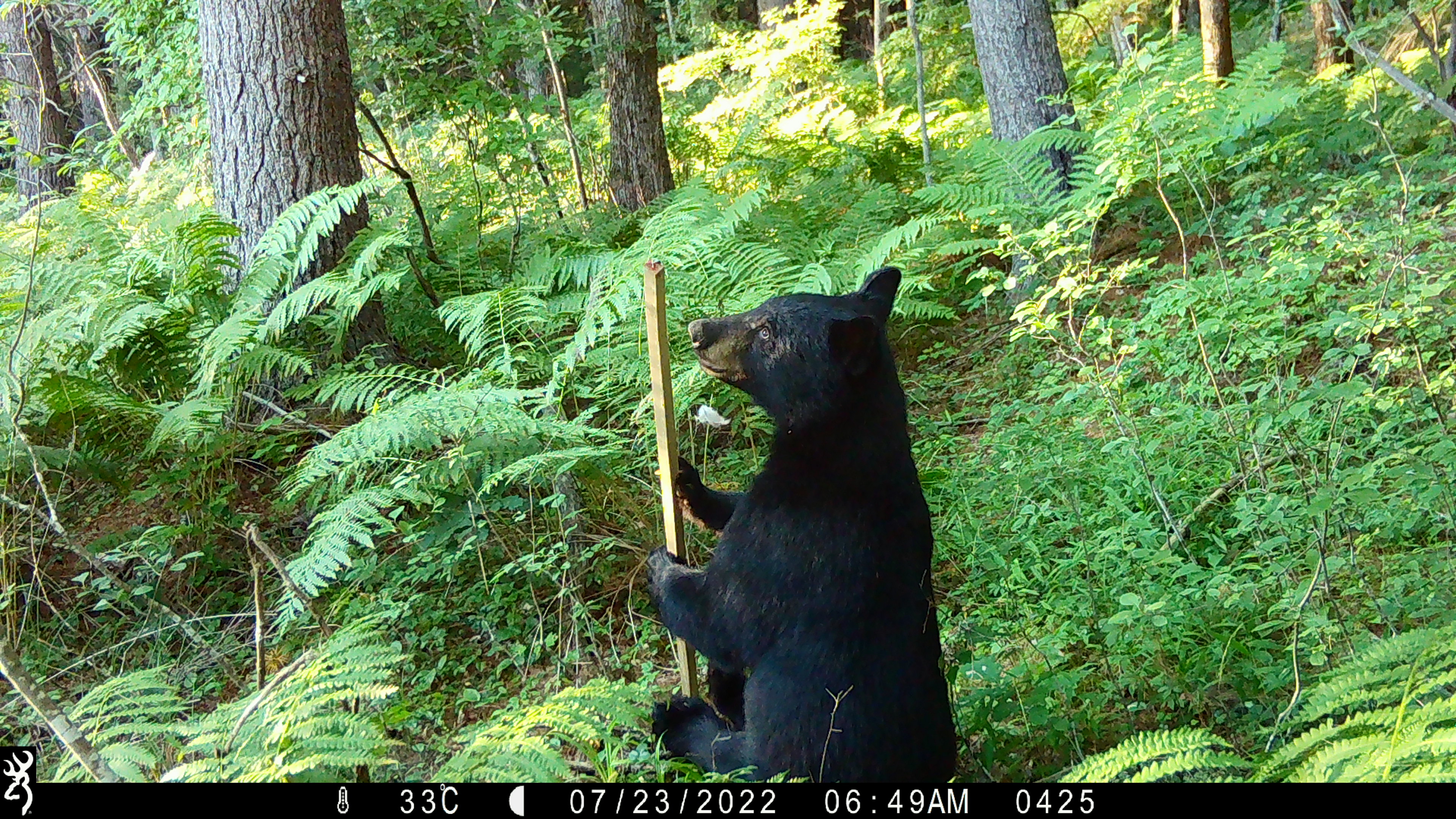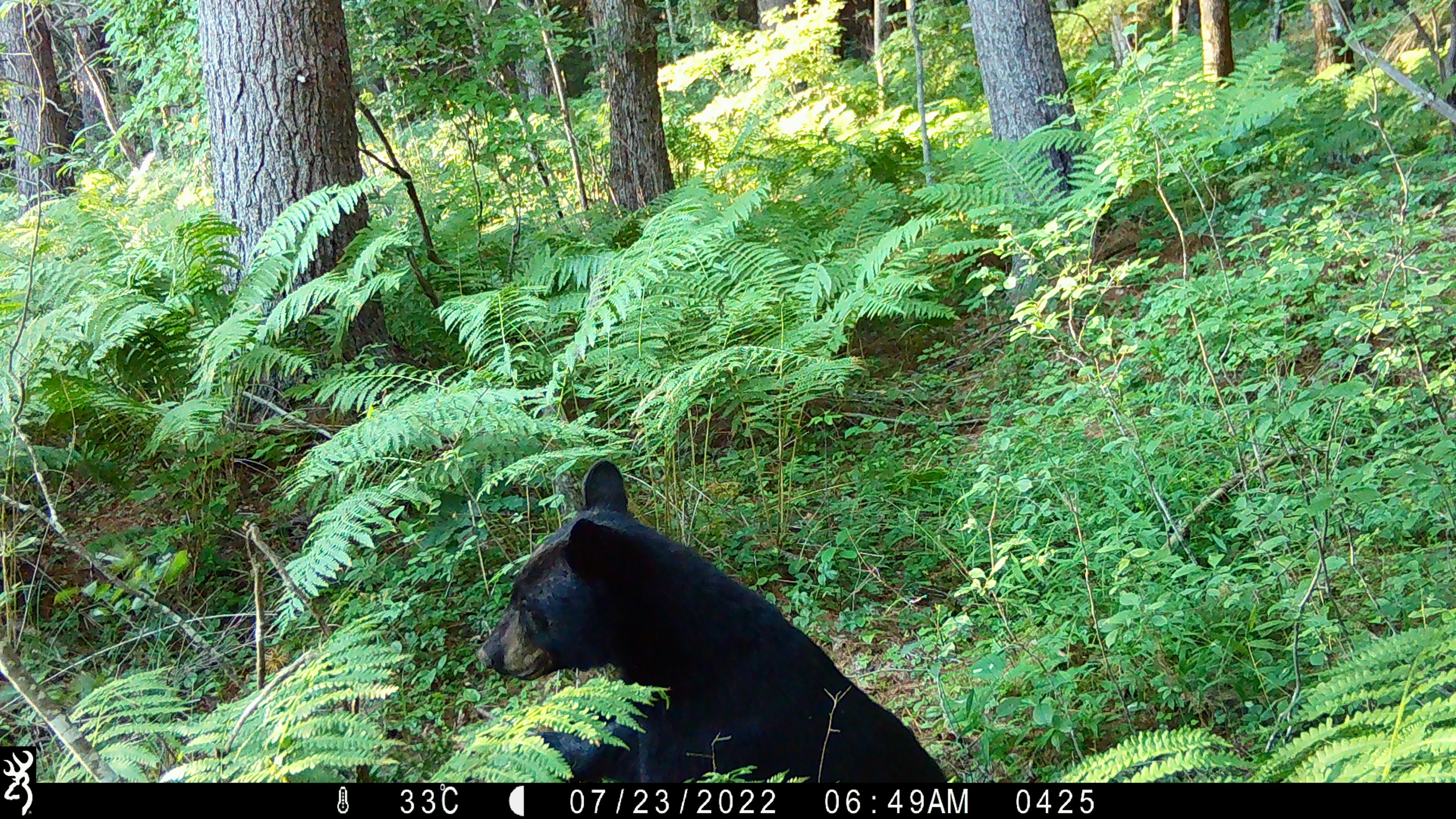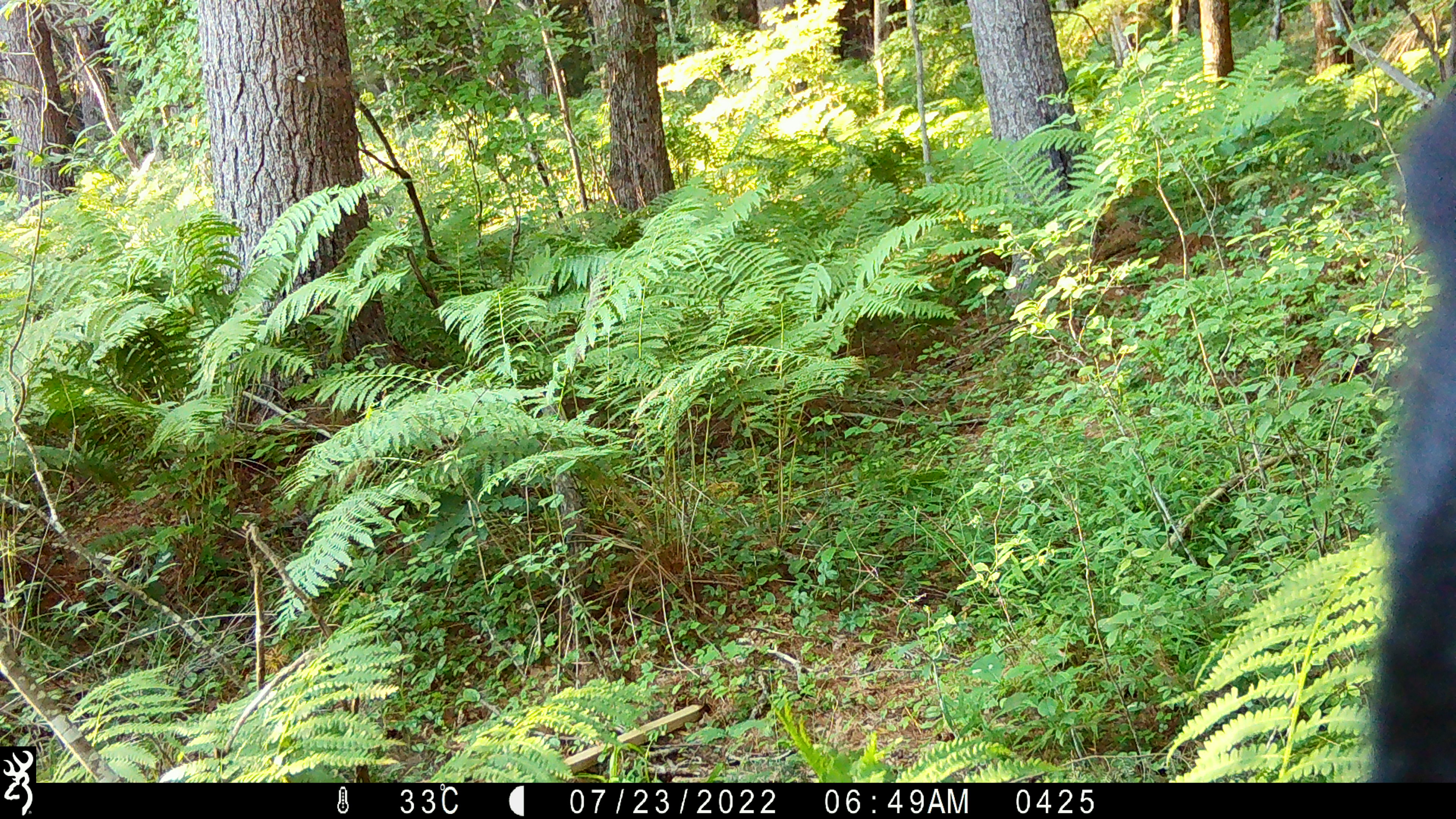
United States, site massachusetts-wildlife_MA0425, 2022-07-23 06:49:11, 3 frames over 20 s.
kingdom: Animalia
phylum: Chordata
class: Mammalia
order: Carnivora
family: Ursidae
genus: Ursus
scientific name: Ursus americanus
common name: black bear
Black bear (Ursus americanus).